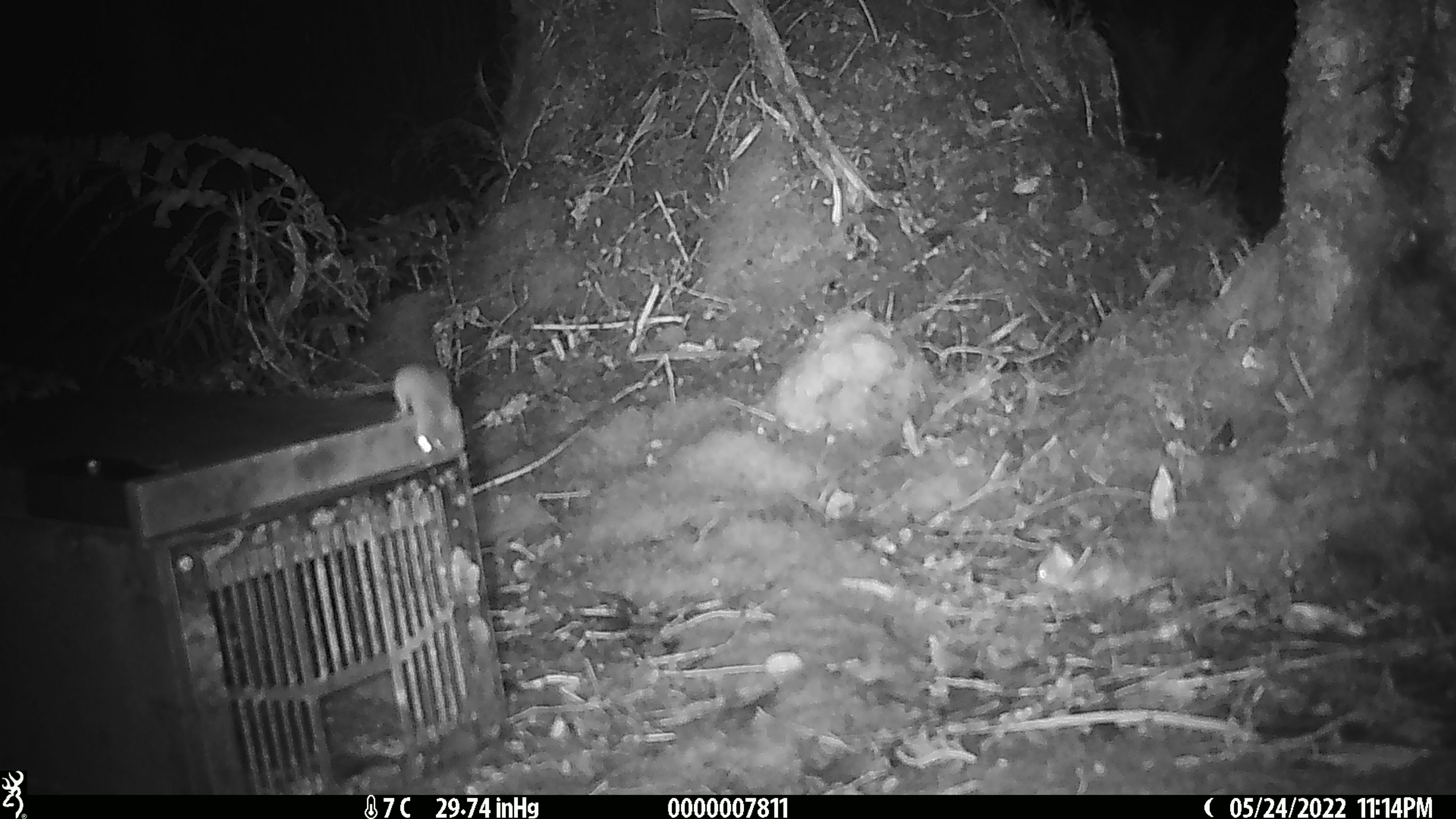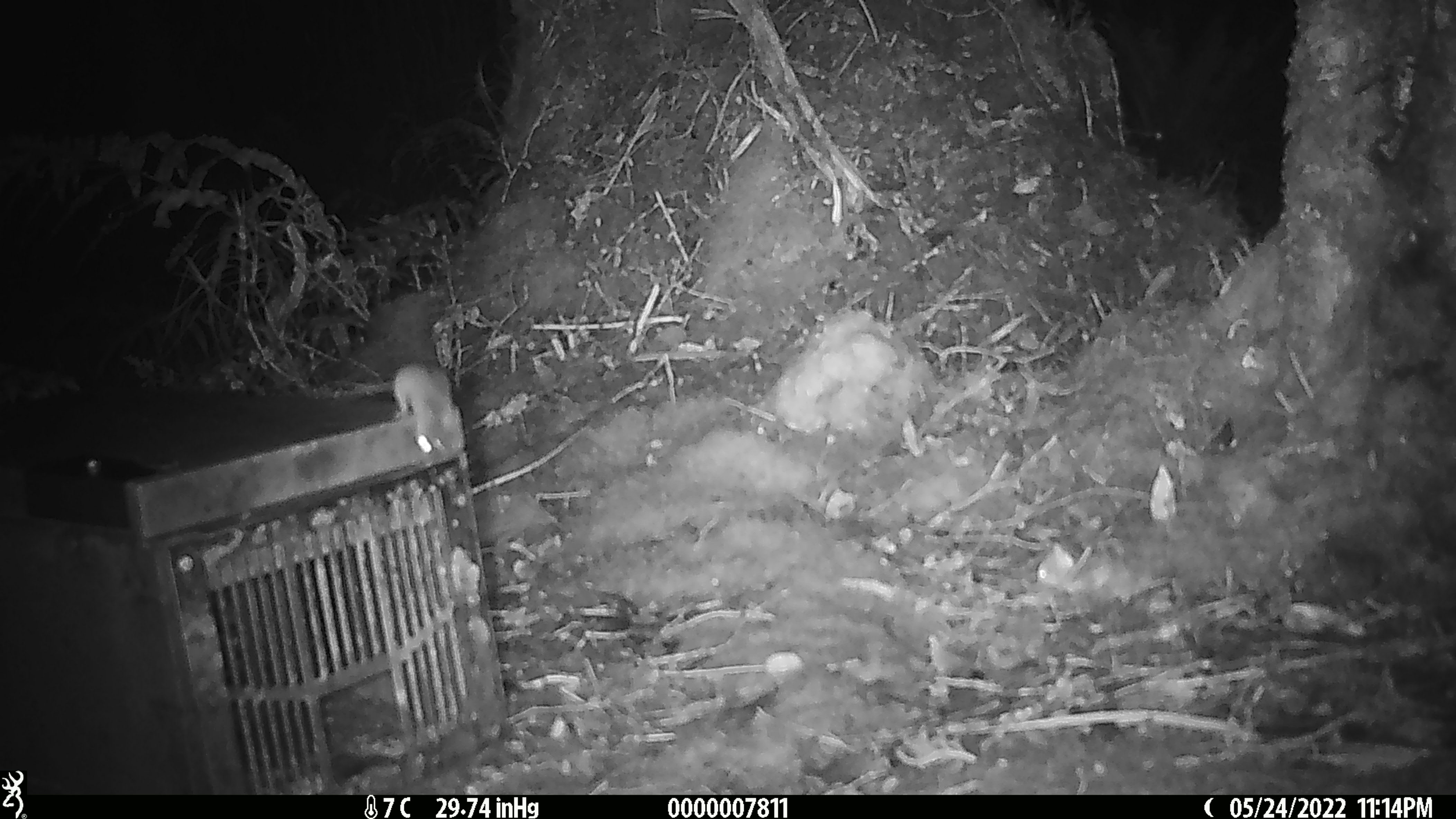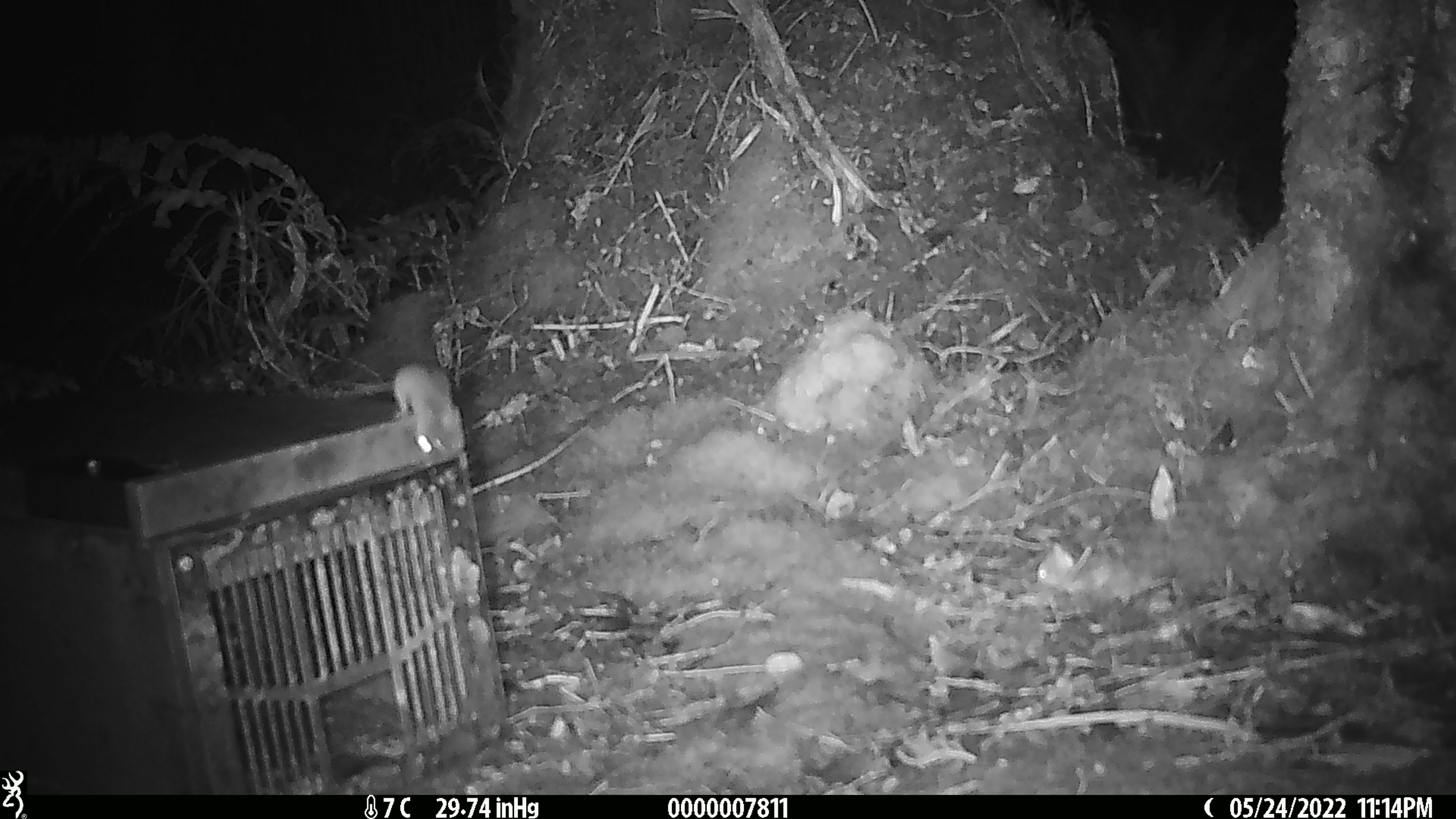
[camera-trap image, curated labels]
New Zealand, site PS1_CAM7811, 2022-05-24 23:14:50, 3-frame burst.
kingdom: Animalia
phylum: Chordata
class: Mammalia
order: Rodentia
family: Muridae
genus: Mus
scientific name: Mus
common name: mouse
Mouse (Mus).